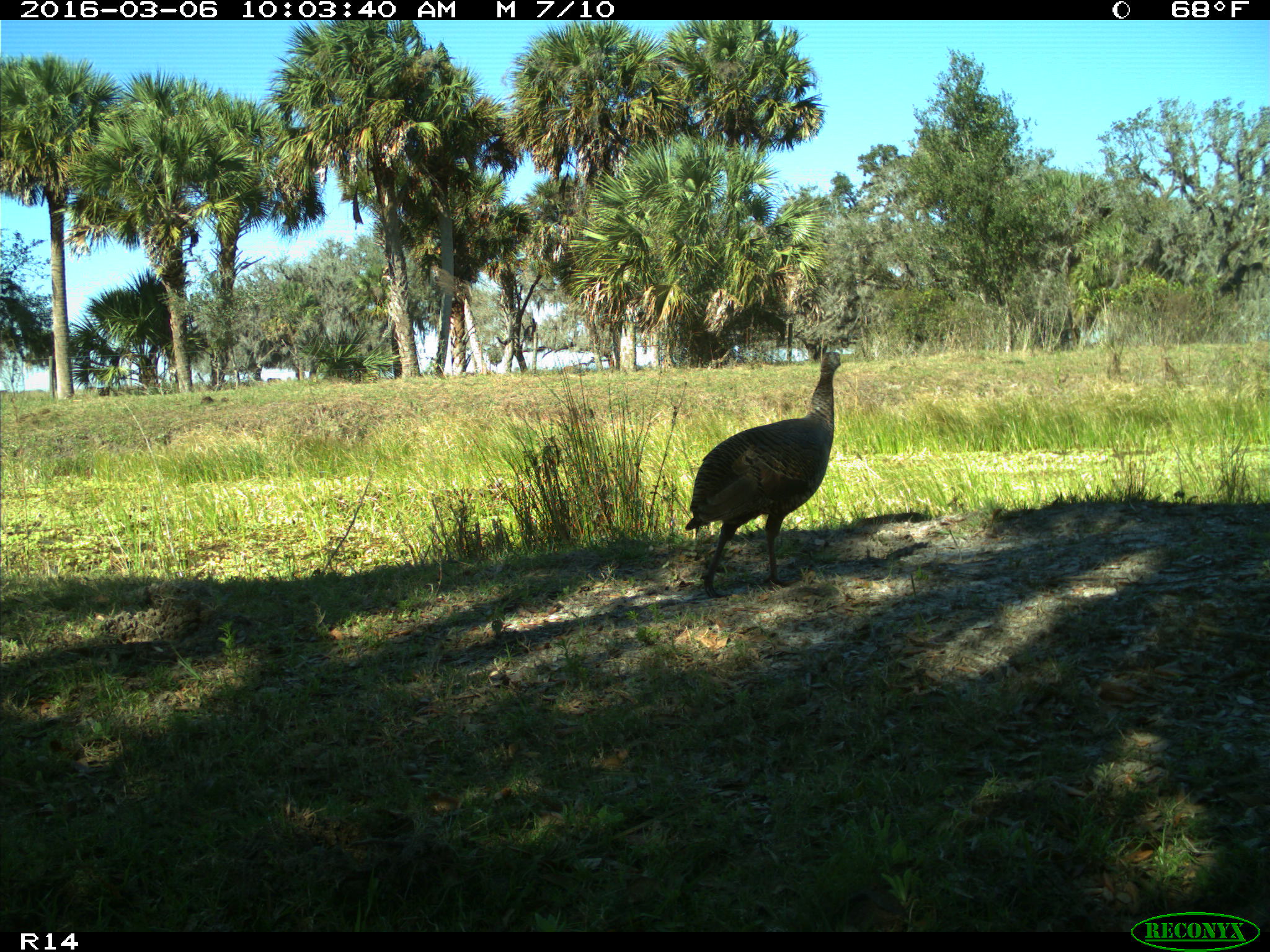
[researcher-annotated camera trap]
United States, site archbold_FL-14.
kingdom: Animalia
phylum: Chordata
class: Aves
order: Galliformes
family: Phasianidae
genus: Meleagris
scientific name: Meleagris gallopavo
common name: wild turkey